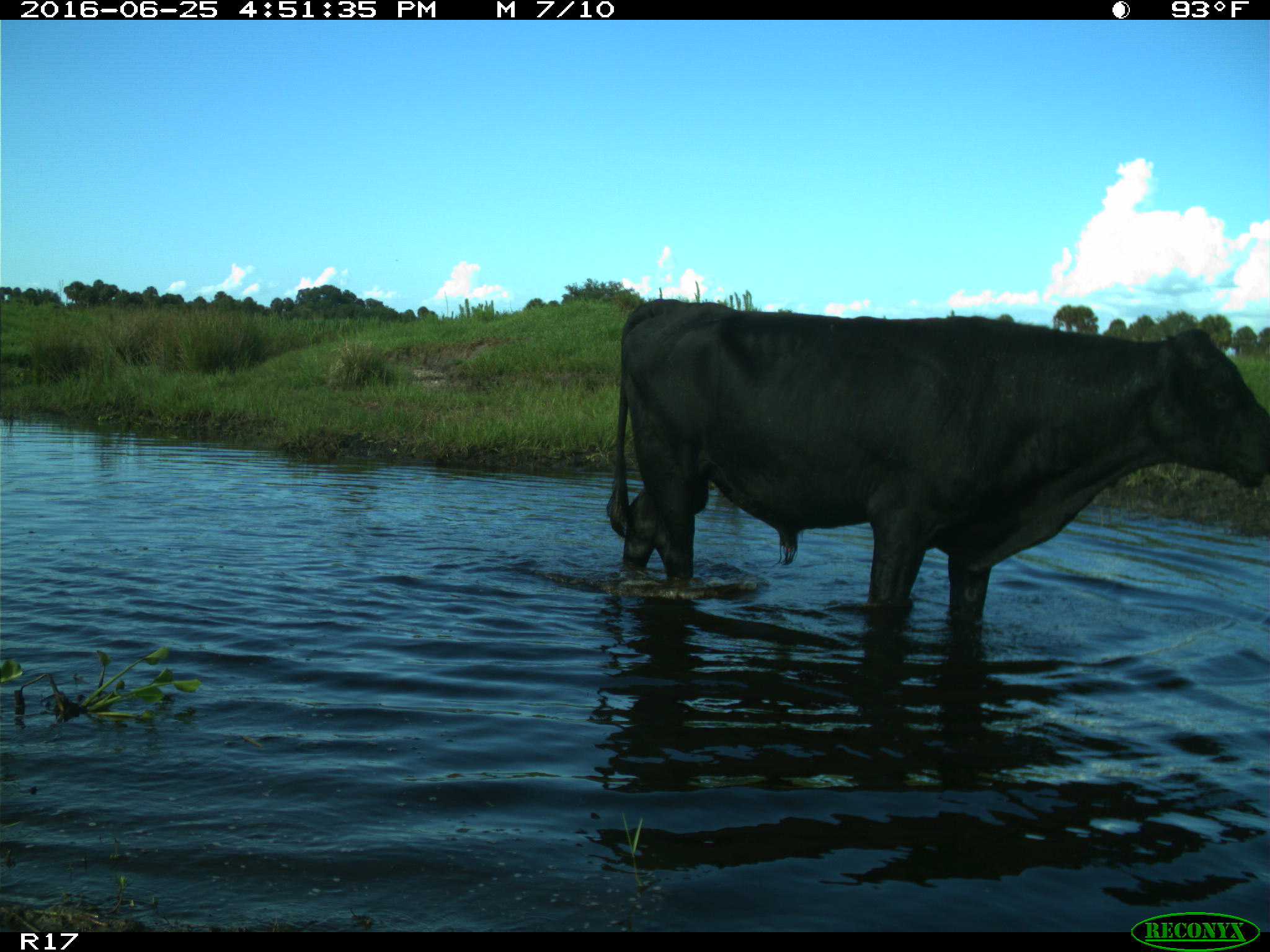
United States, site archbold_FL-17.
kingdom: Animalia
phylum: Chordata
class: Mammalia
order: Artiodactyla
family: Bovidae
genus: Bos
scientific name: Bos taurus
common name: domestic cow